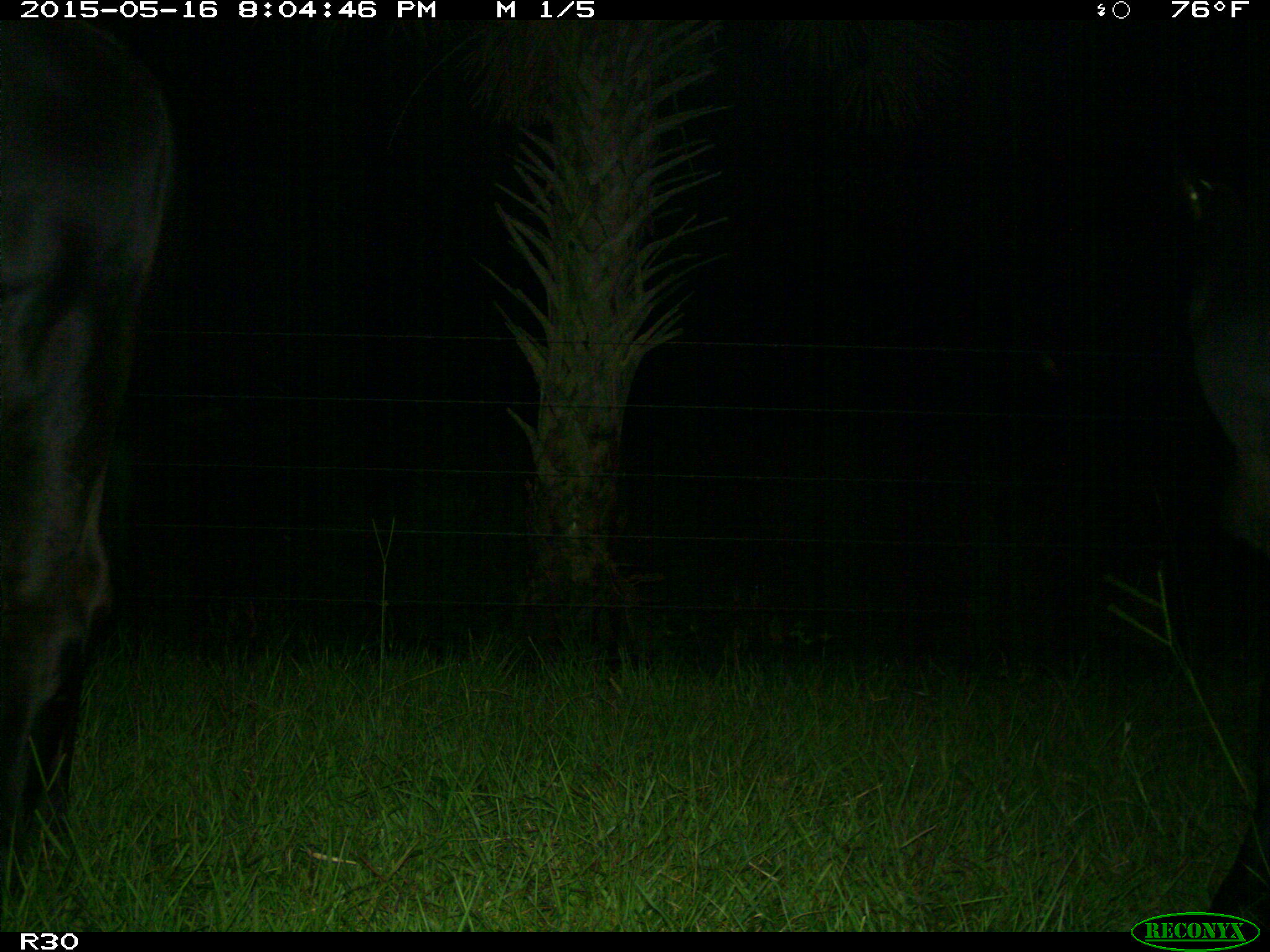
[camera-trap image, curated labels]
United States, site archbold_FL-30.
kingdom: Animalia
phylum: Chordata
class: Mammalia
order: Artiodactyla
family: Bovidae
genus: Bos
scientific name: Bos taurus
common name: domestic cow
Bos taurus (domestic cow).